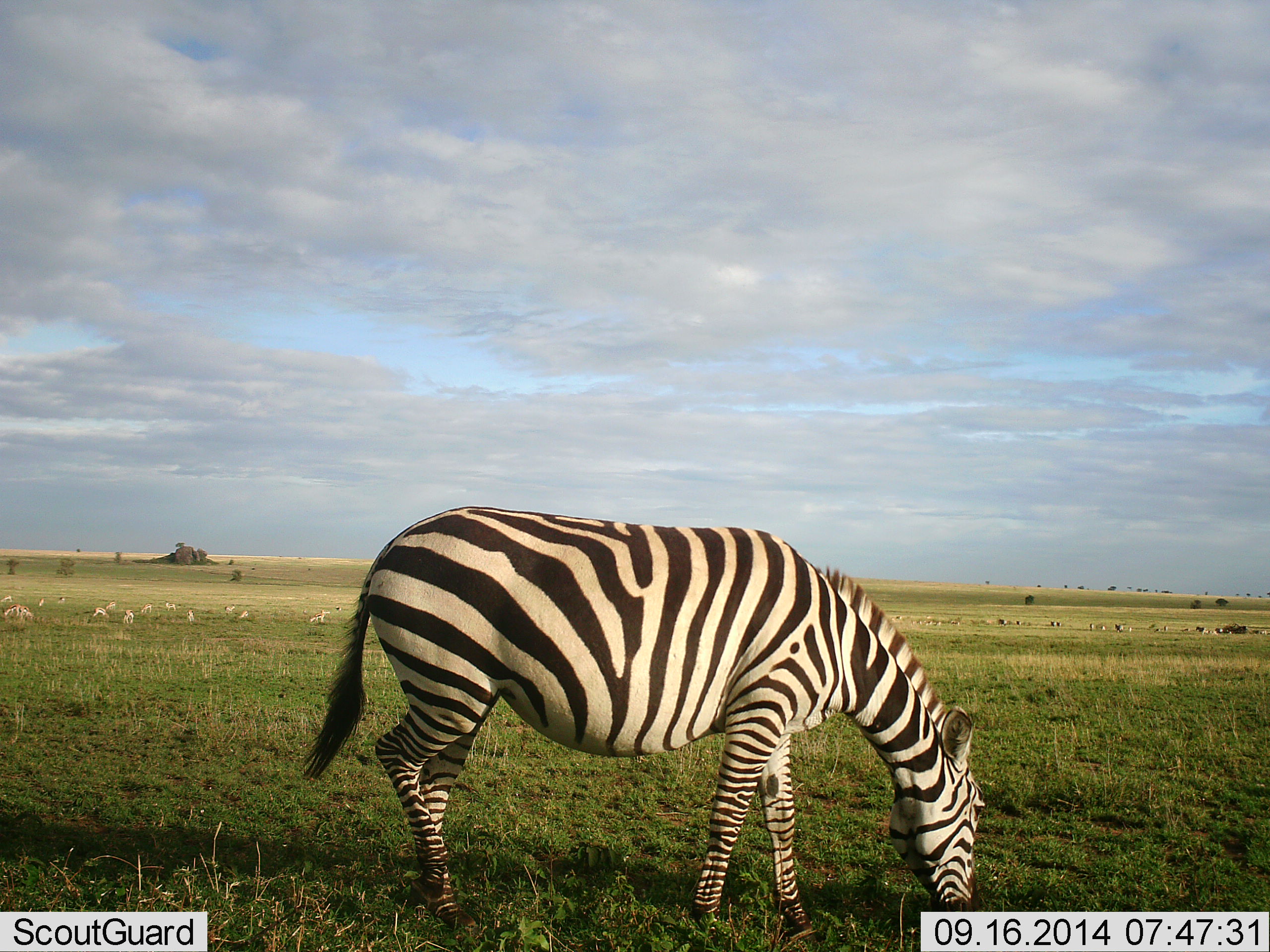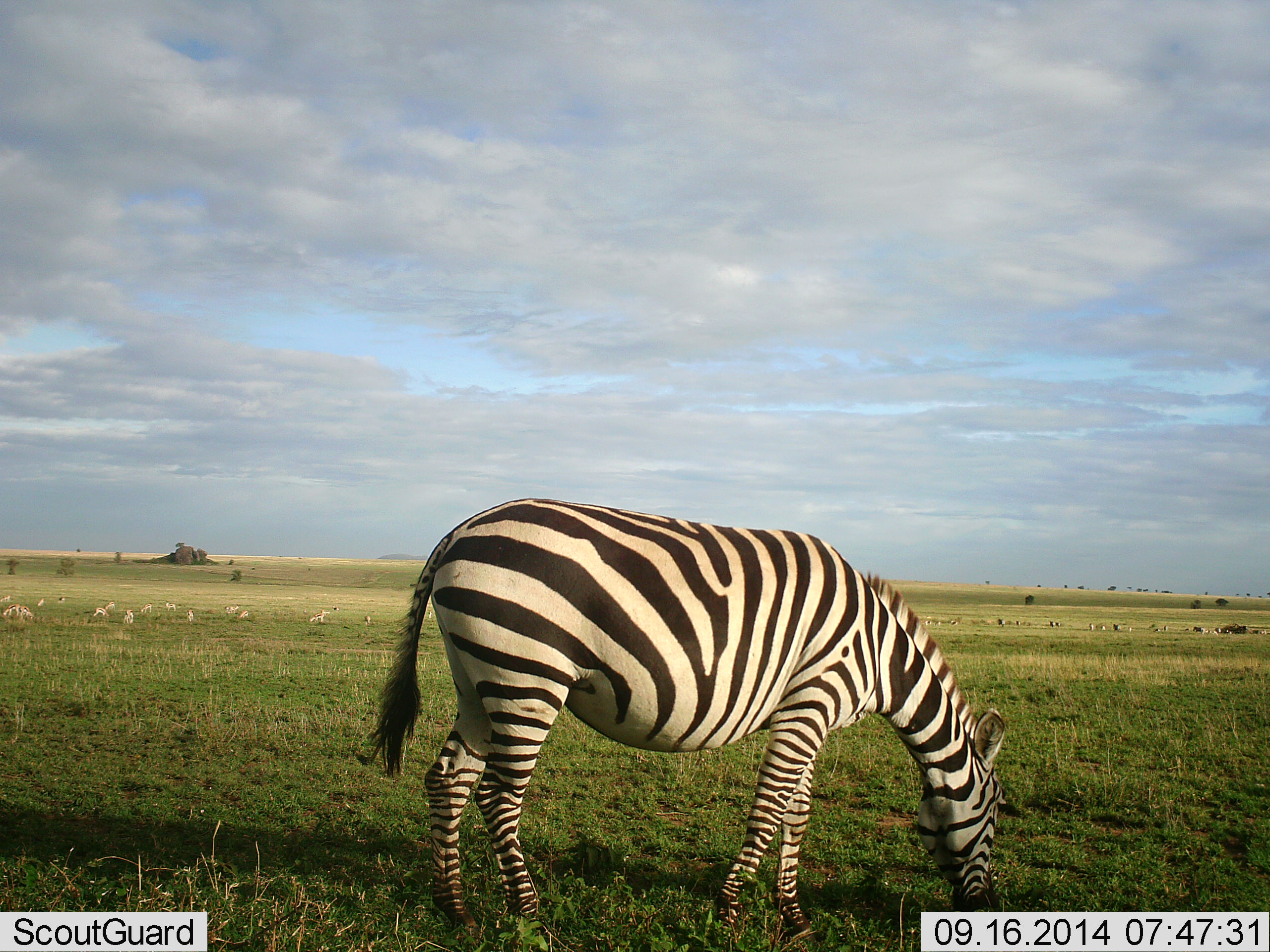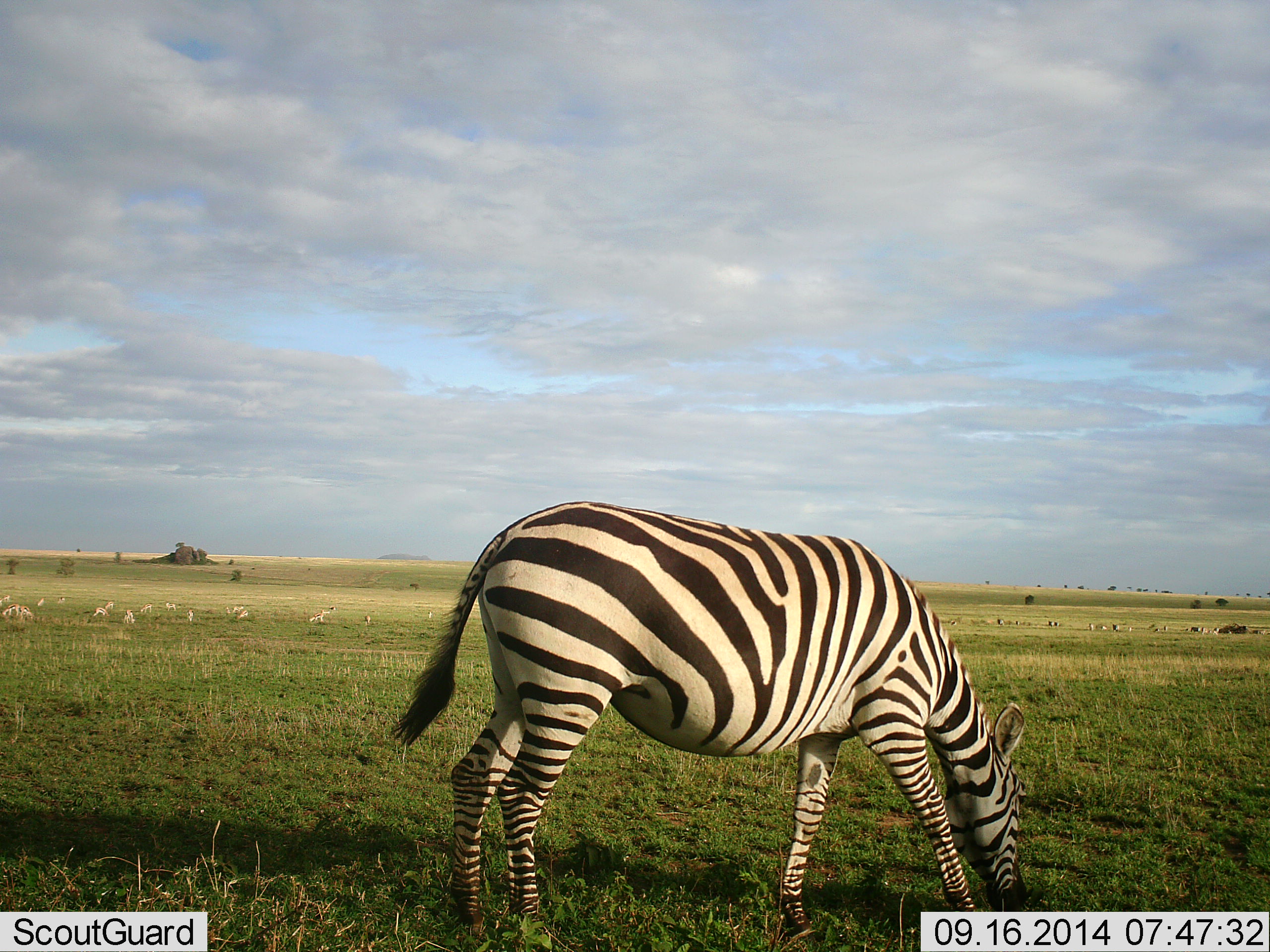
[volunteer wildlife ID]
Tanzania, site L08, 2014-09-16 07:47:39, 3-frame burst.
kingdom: Animalia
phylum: Chordata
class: Mammalia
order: Perissodactyla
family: Equidae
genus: Equus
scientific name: Equus quagga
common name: plains zebra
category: zebra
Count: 1.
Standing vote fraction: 20%.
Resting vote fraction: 0%.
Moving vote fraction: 20%.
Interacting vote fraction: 0%.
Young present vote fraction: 0%.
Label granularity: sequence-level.